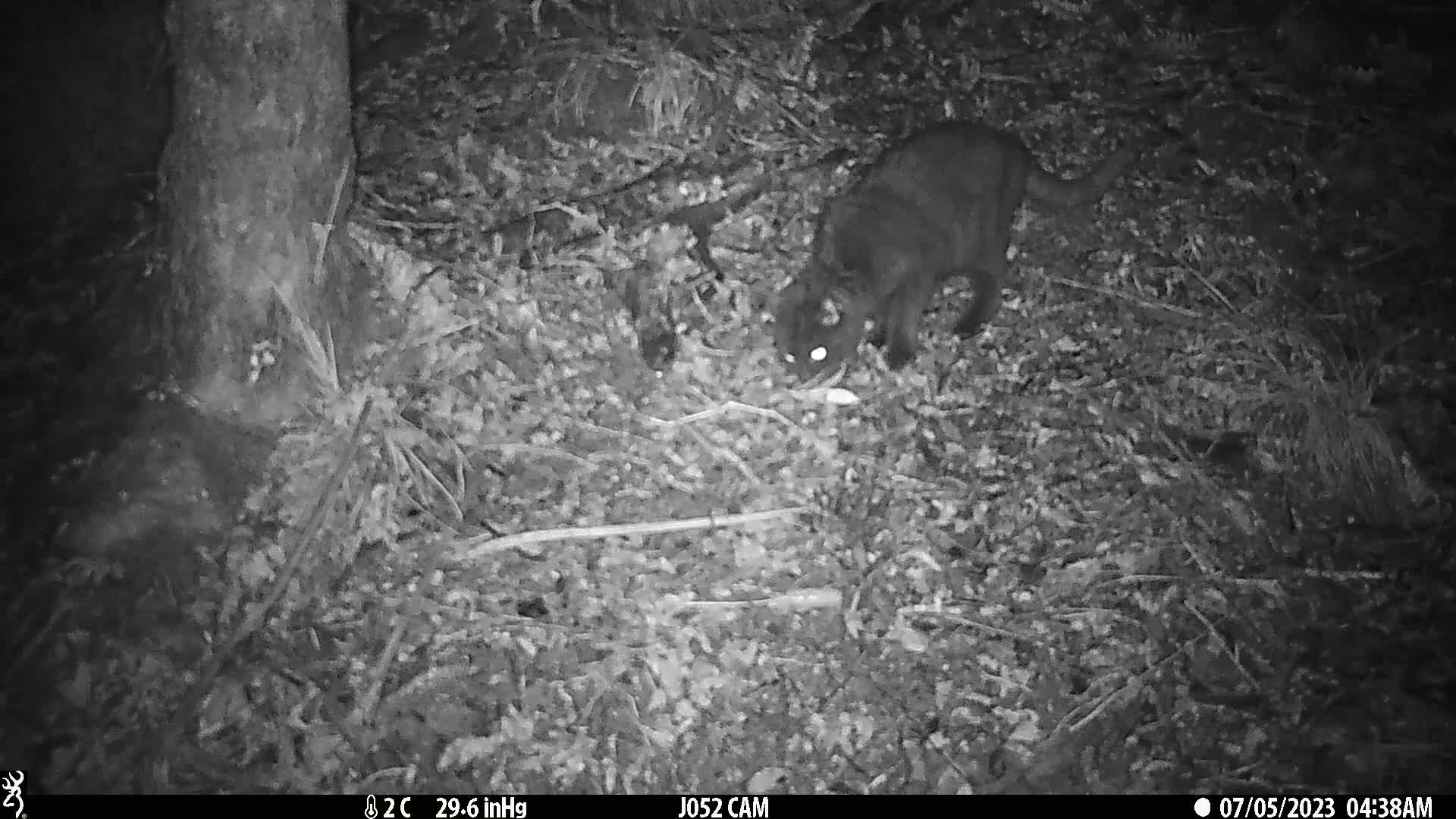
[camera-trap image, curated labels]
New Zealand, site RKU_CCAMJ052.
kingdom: Animalia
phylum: Chordata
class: Mammalia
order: Carnivora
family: Felidae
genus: Felis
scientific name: Felis catus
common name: domestic cat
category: cat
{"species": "cat (domestic cat) (Felis catus)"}